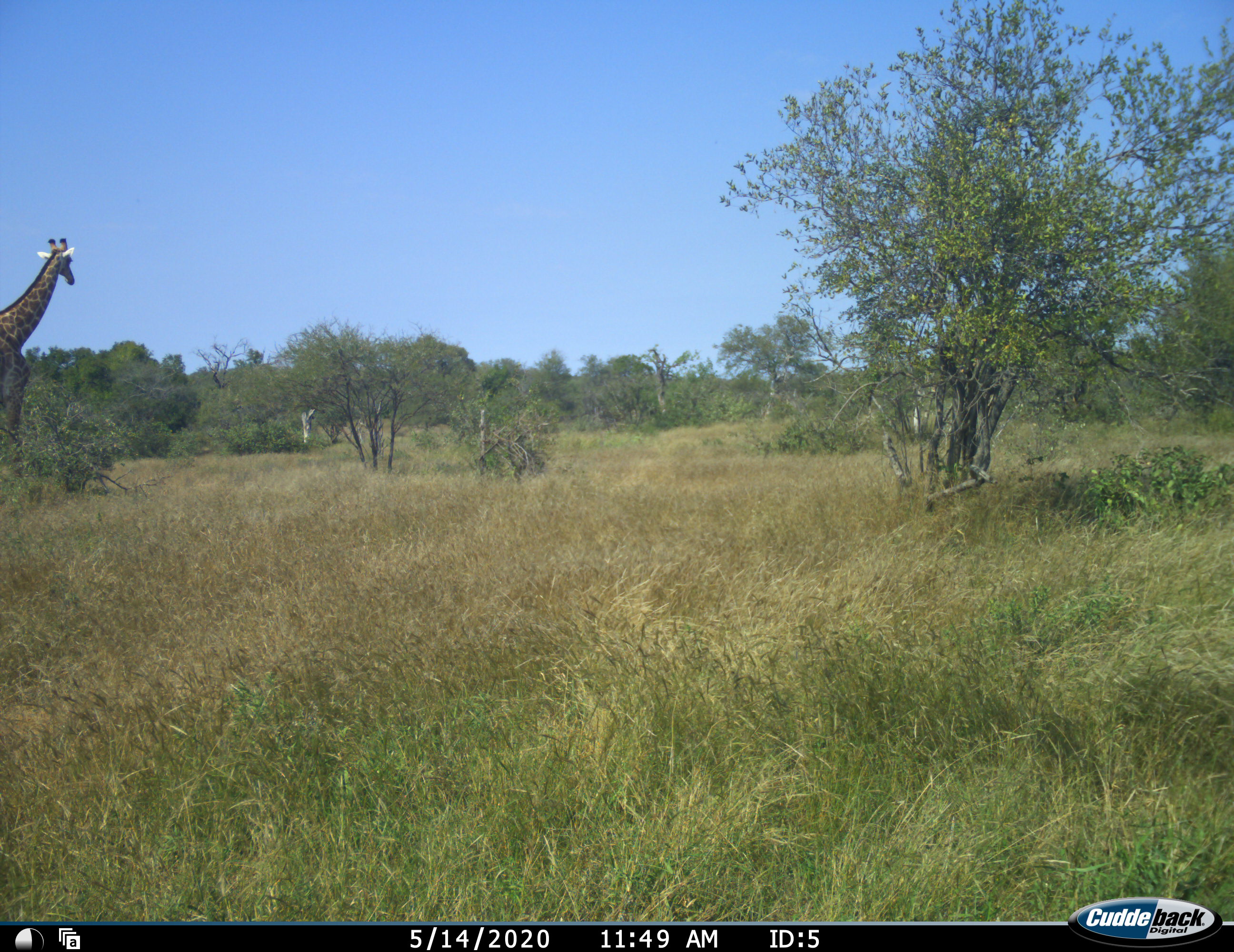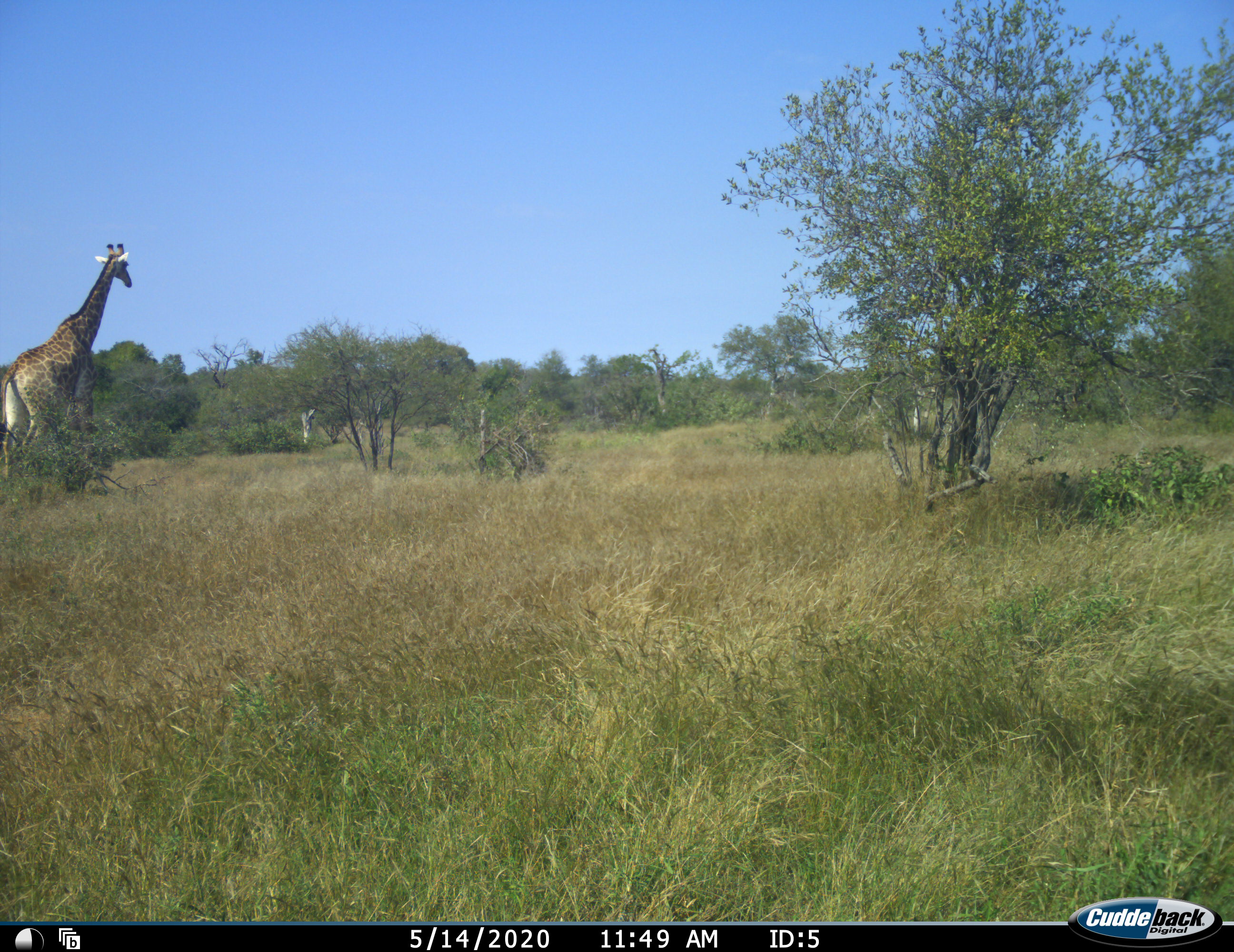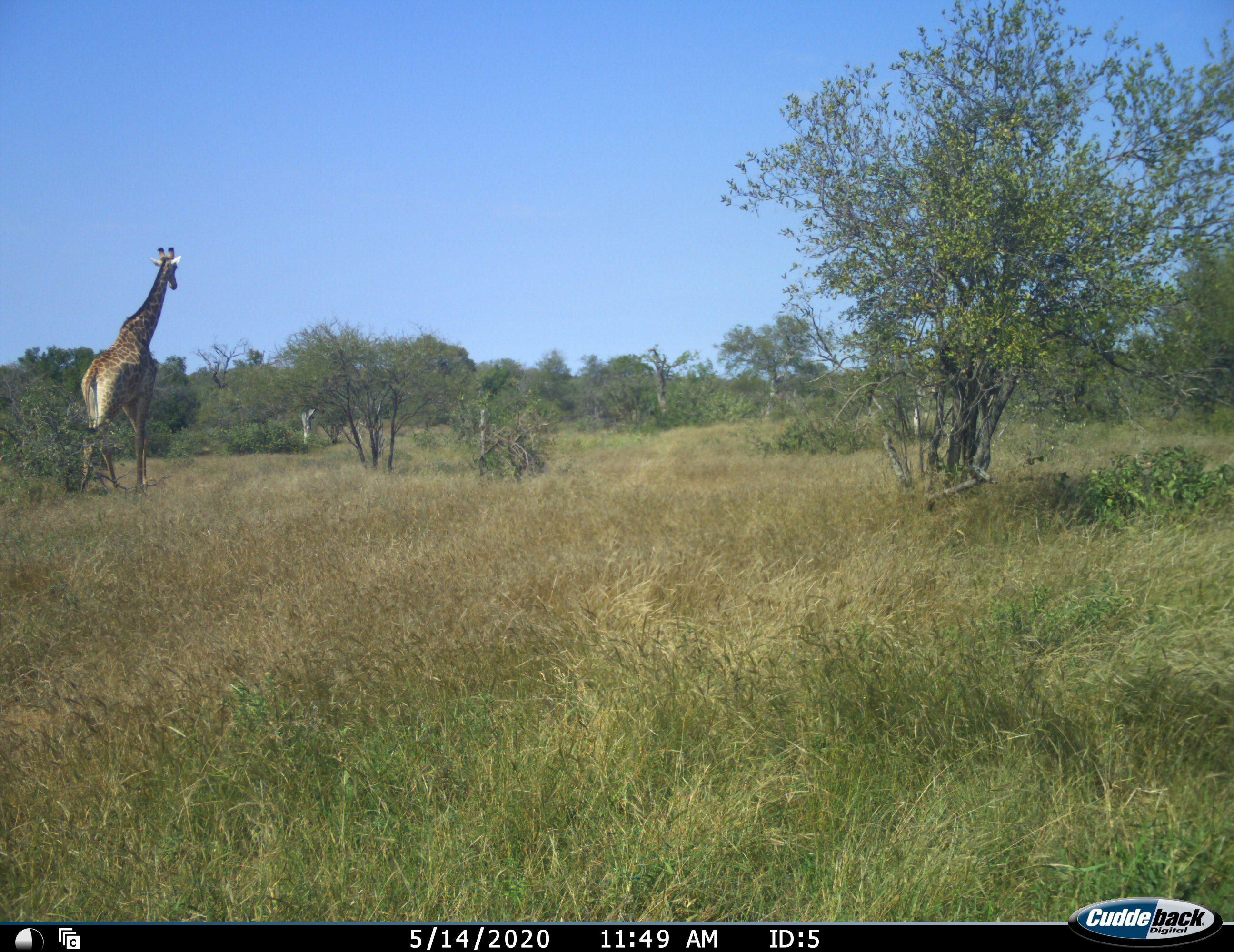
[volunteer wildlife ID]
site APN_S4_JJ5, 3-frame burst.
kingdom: Animalia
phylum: Chordata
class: Mammalia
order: Artiodactyla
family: Giraffidae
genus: Giraffa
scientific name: Giraffa camelopardalis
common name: giraffe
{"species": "giraffe (Giraffa camelopardalis)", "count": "1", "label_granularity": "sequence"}